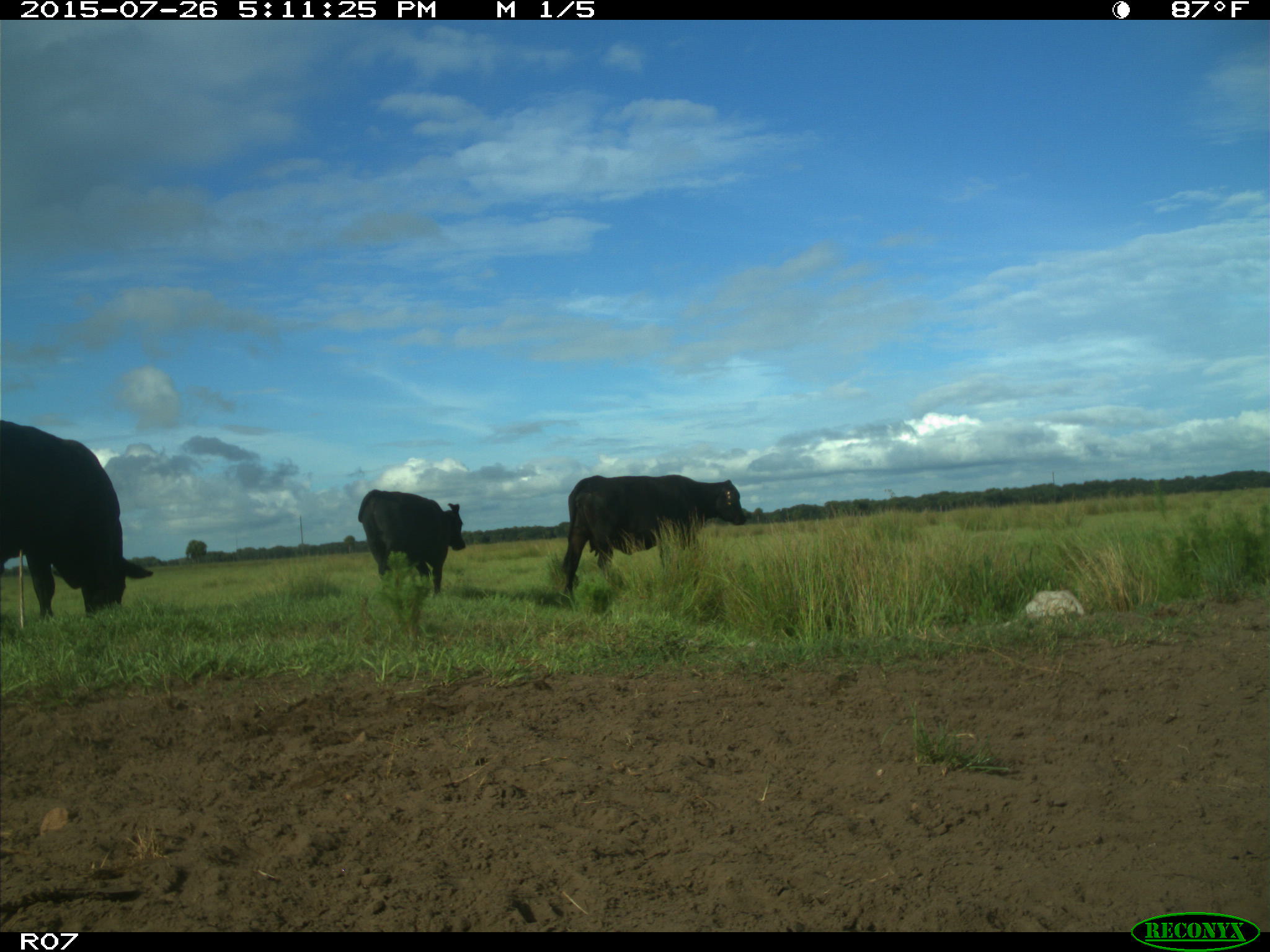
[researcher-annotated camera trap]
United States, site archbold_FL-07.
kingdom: Animalia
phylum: Chordata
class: Mammalia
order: Artiodactyla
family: Bovidae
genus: Bos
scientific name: Bos taurus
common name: domestic cow